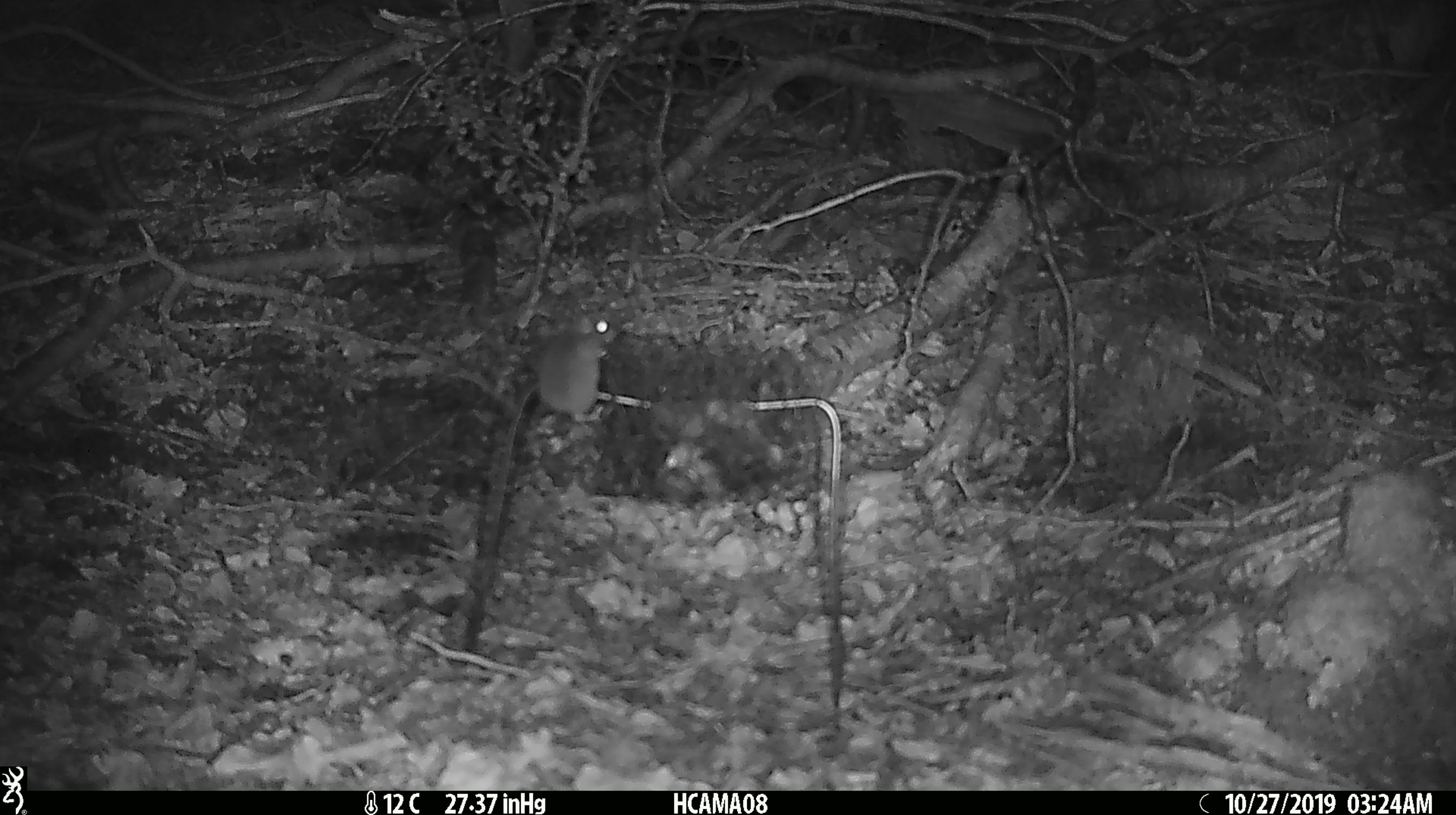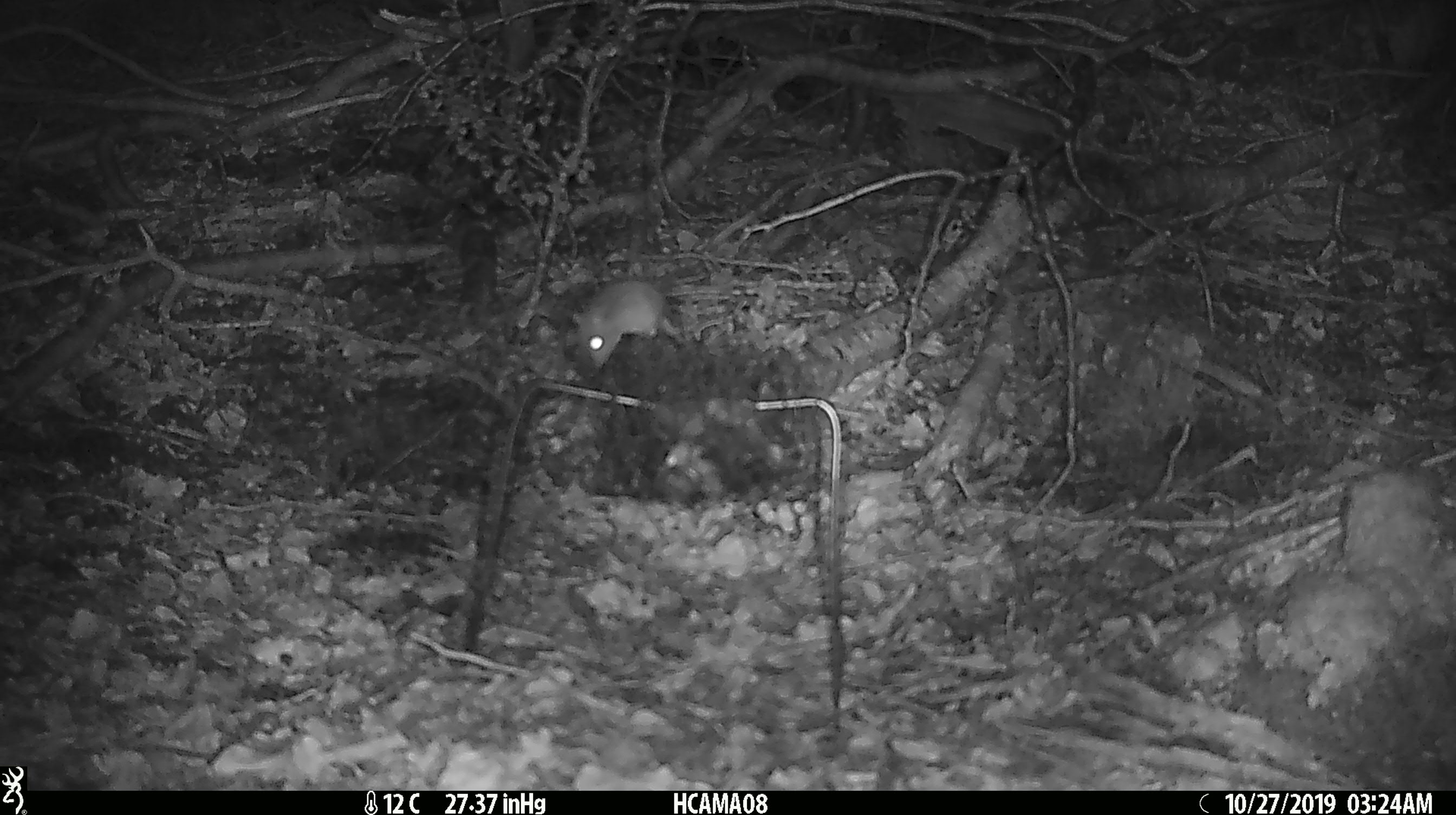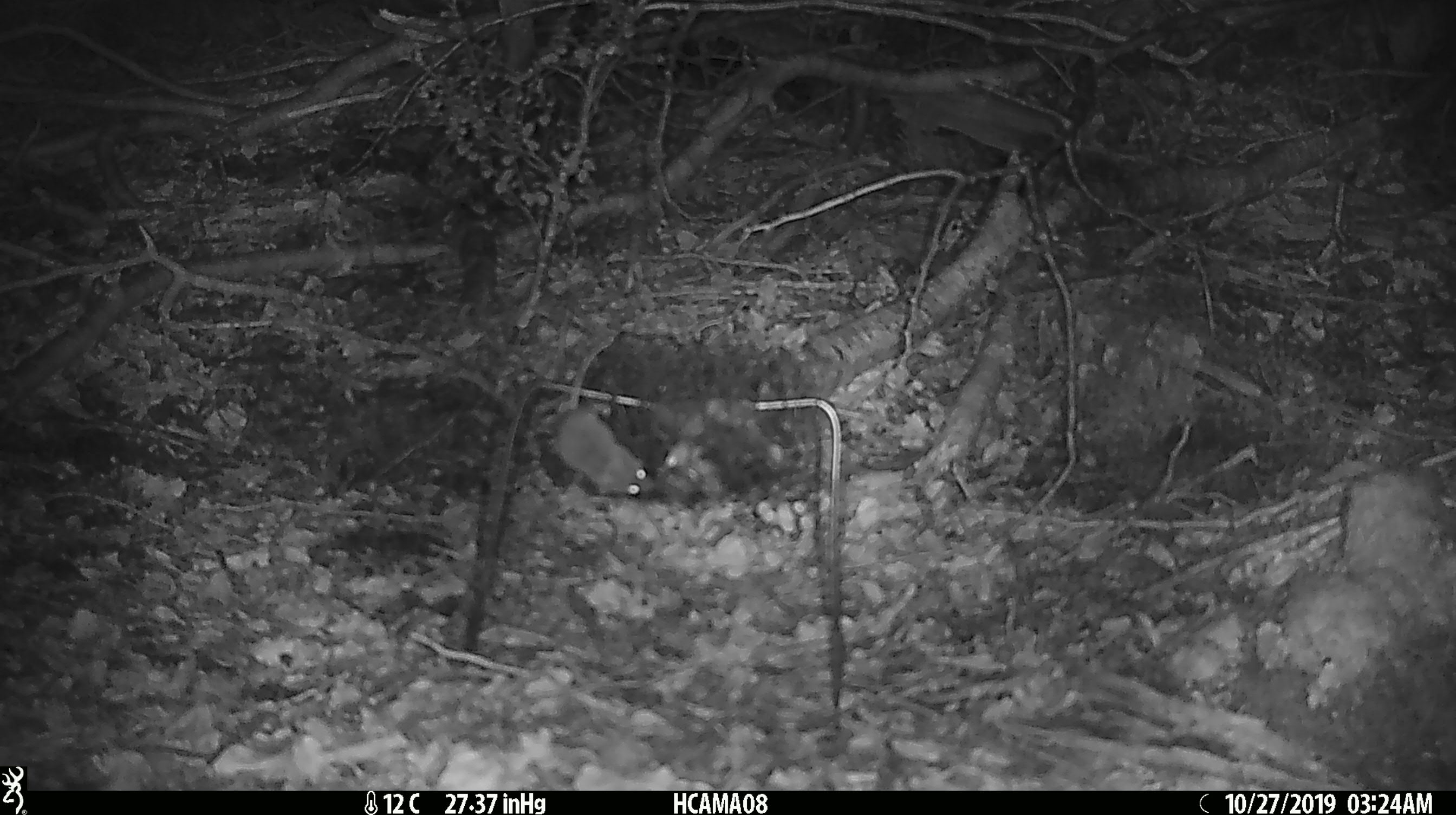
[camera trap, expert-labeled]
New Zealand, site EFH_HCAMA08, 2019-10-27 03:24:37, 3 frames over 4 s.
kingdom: Animalia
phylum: Chordata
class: Mammalia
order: Rodentia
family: Muridae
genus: Mus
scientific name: Mus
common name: mouse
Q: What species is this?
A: Mouse (Mus).